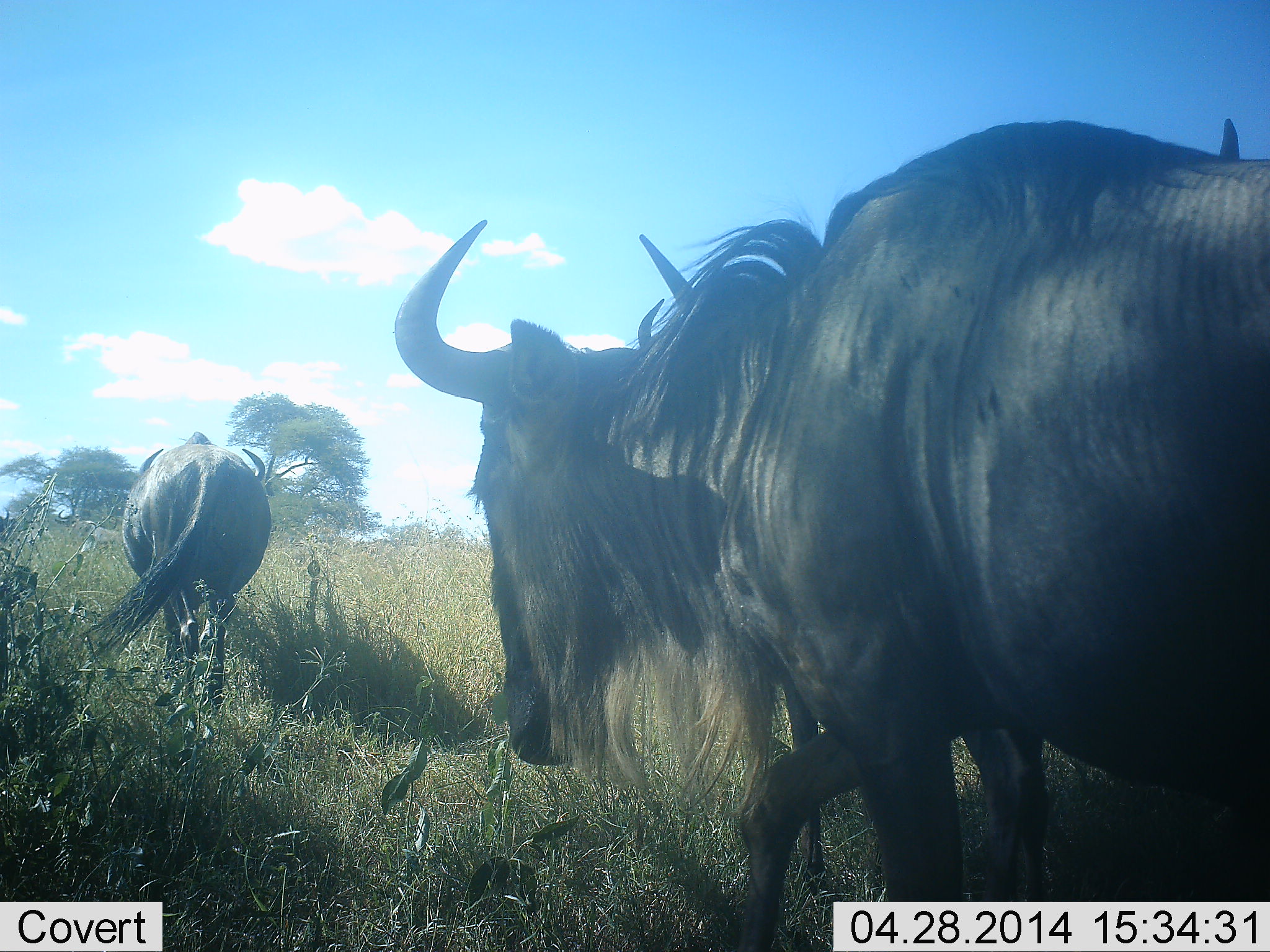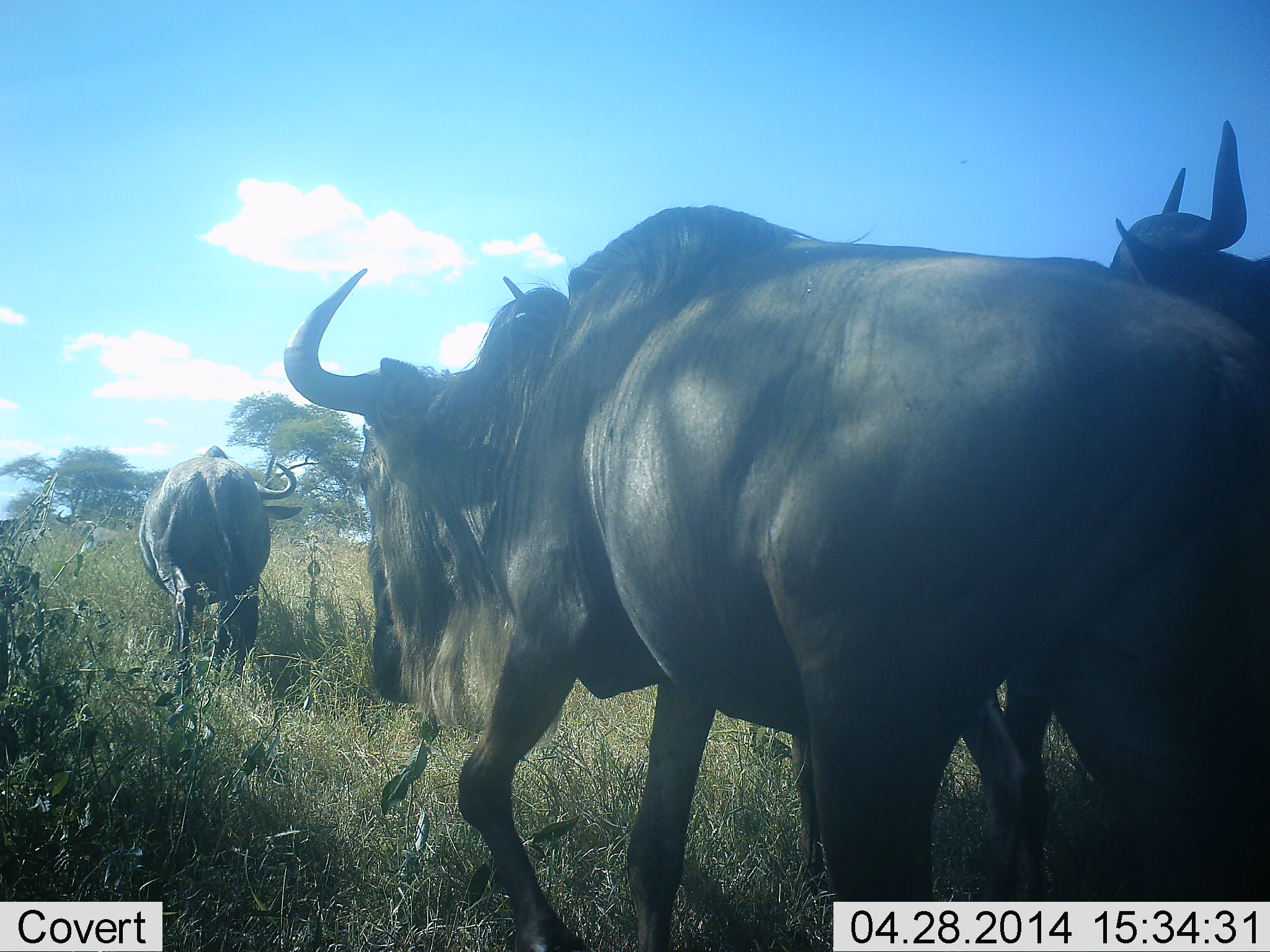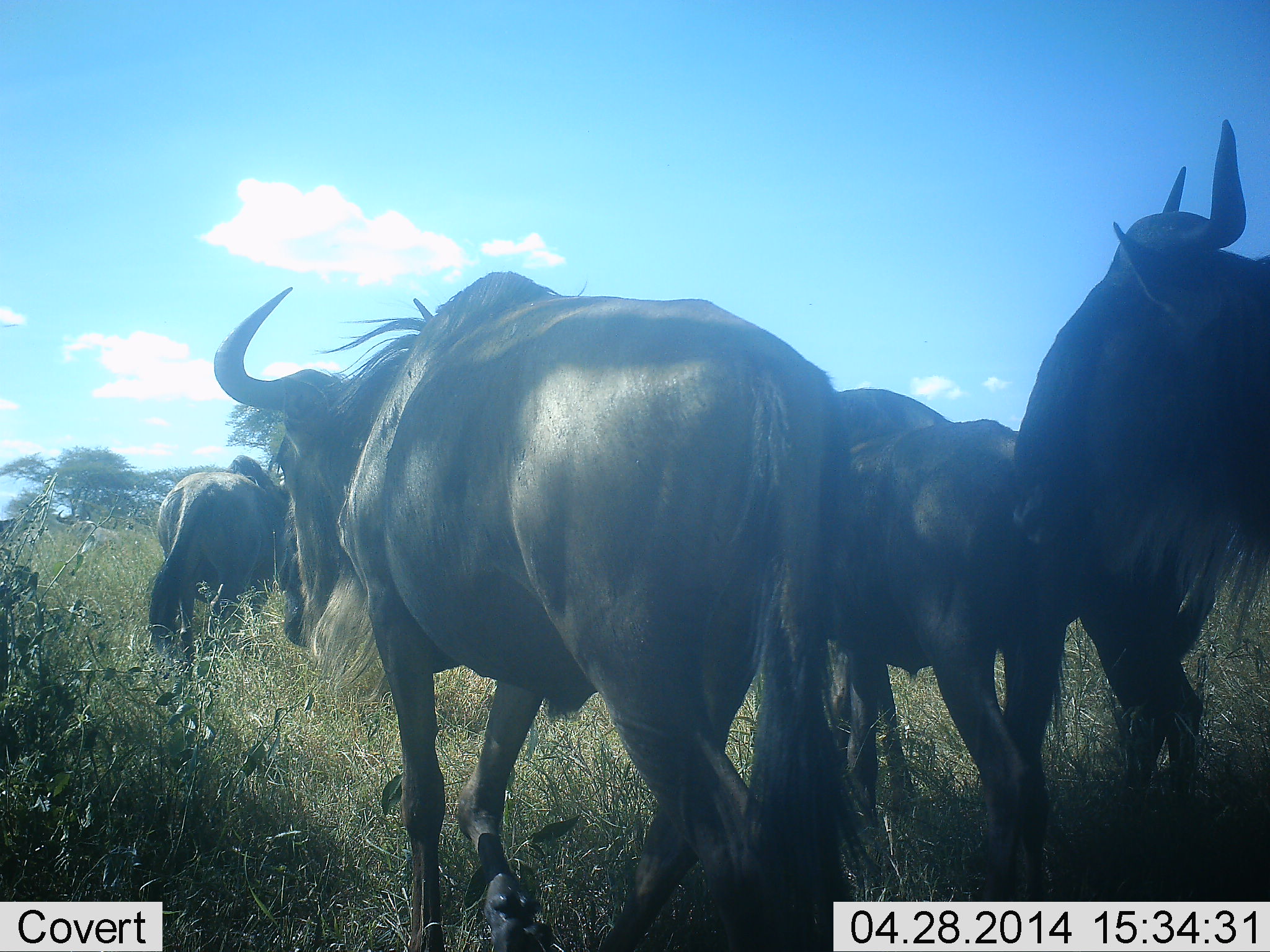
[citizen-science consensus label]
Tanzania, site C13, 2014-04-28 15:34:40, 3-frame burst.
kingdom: Animalia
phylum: Chordata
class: Mammalia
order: Artiodactyla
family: Bovidae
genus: Connochaetes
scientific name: Connochaetes taurinus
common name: blue wildebeest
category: wildebeest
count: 4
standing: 30%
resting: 0%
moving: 100%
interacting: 0%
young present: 10%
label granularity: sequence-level